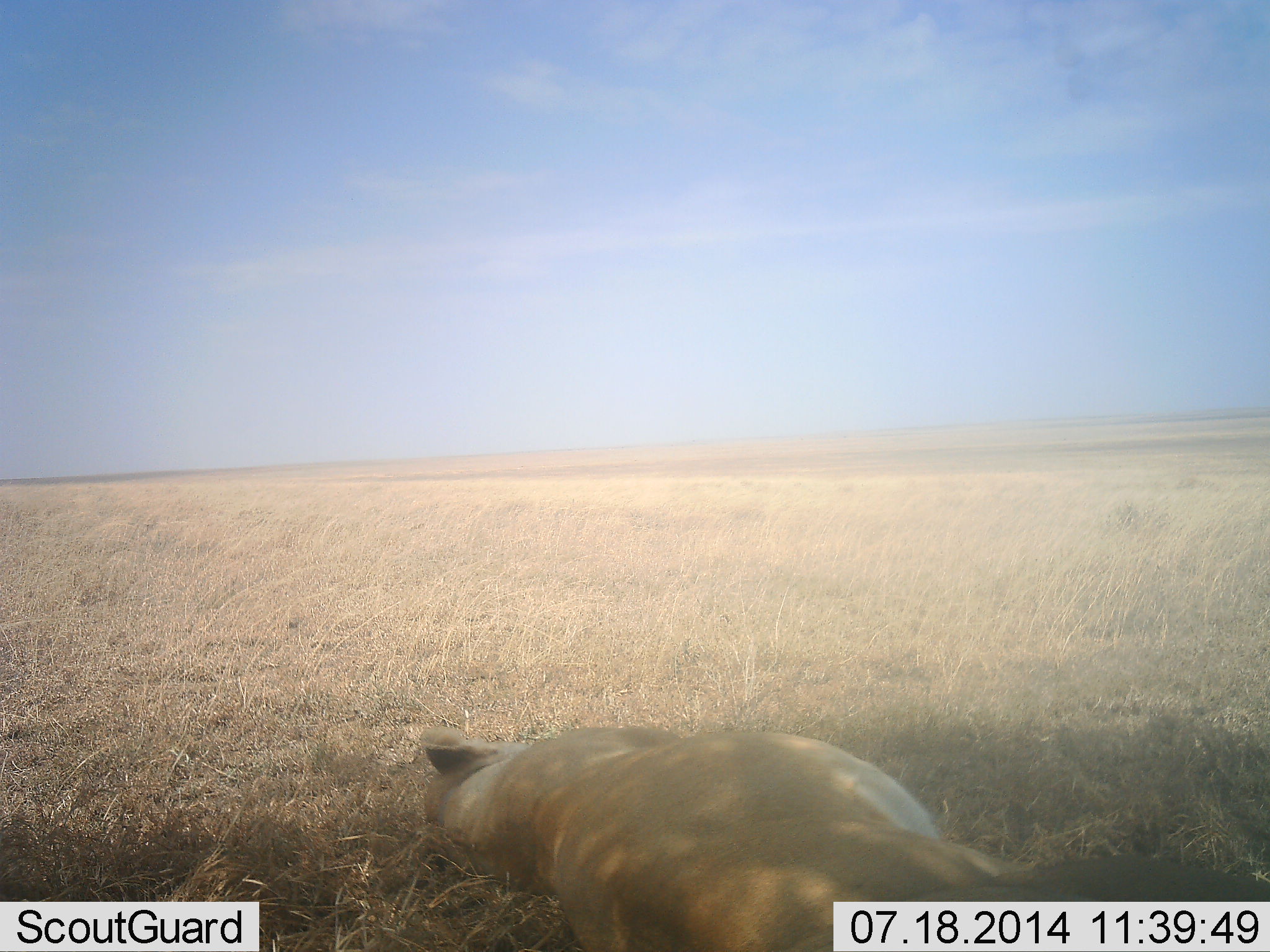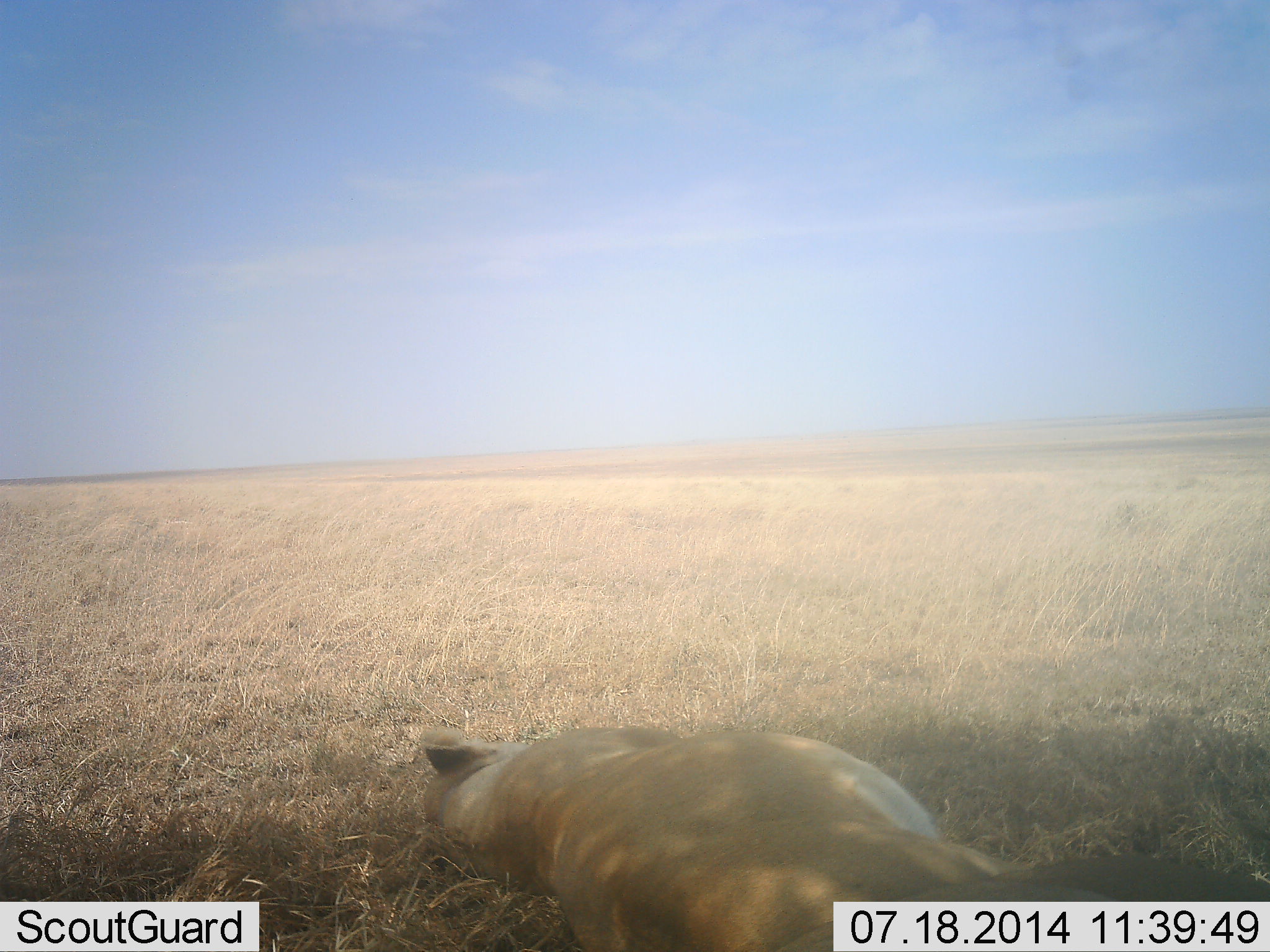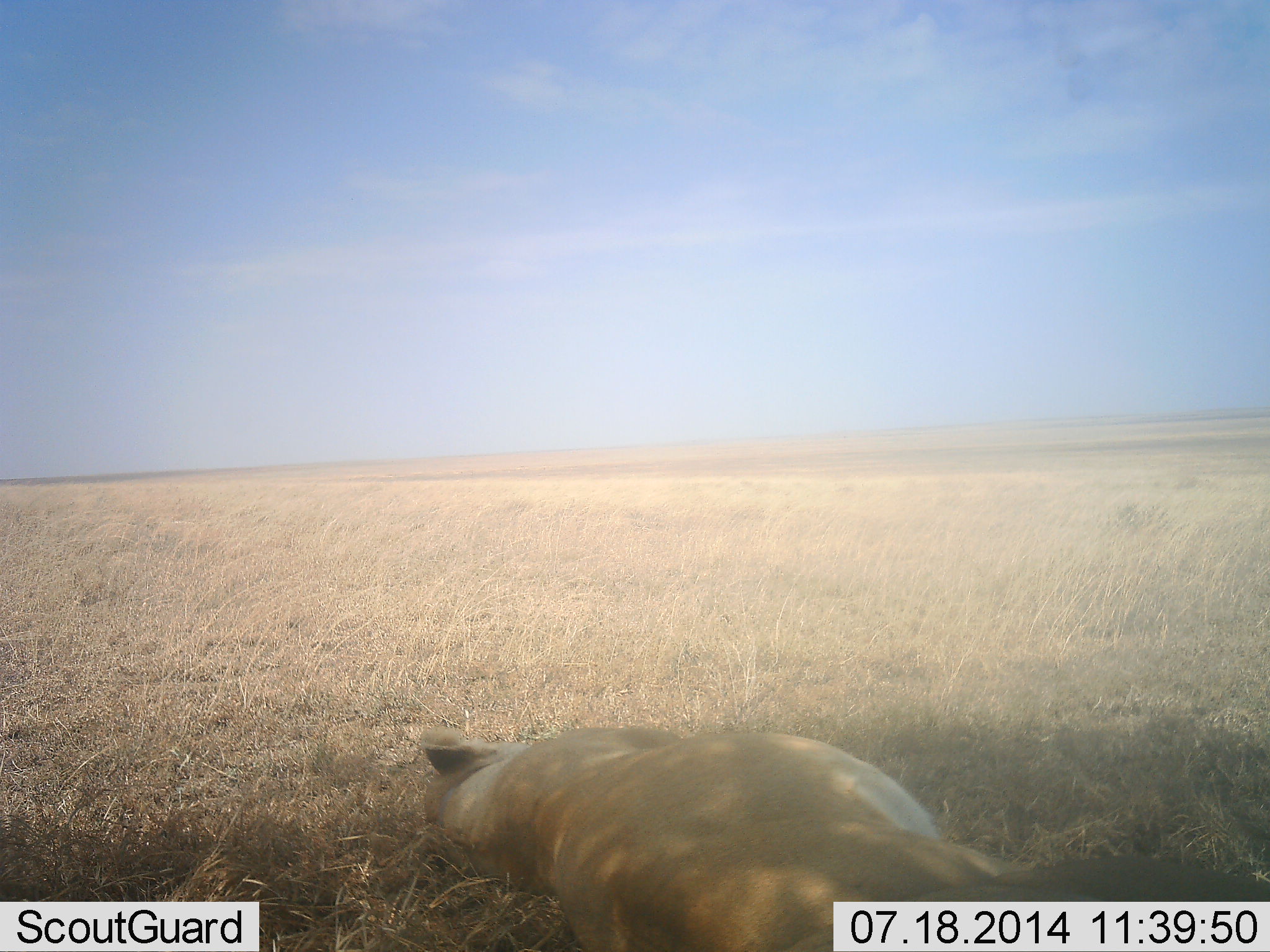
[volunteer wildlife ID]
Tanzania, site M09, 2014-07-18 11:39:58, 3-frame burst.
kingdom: Animalia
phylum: Chordata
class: Mammalia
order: Carnivora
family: Felidae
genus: Panthera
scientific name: Panthera leo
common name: lion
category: lionfemale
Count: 1.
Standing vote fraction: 0%.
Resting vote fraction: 100%.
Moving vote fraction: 0%.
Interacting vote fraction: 0%.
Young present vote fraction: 0%.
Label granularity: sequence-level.